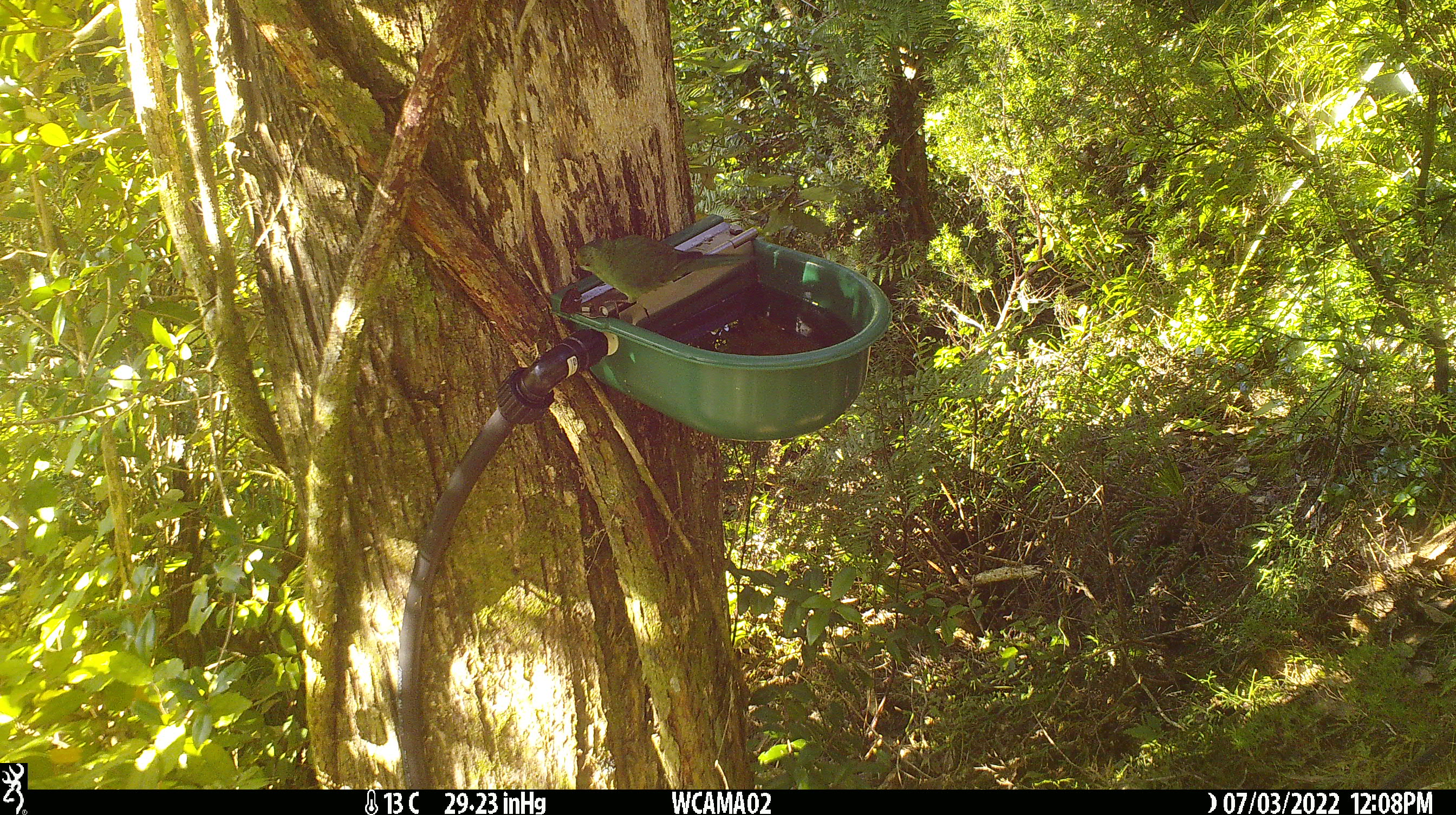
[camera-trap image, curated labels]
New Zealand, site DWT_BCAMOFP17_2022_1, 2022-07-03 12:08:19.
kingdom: Animalia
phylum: Chordata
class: Aves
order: Psittaciformes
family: Psittaculidae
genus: Cyanoramphus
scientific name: Cyanoramphus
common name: parakeet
Parakeet (Cyanoramphus).